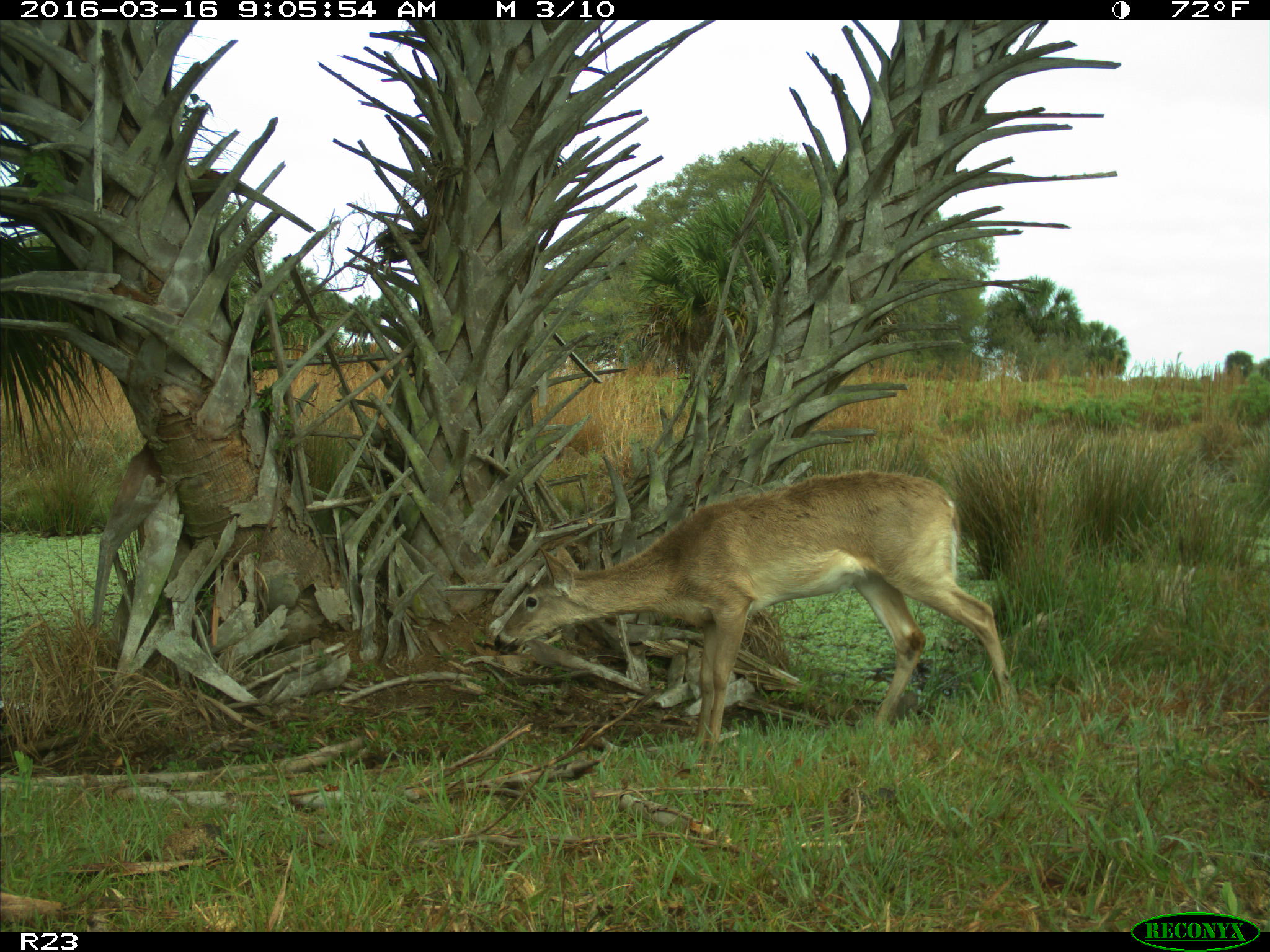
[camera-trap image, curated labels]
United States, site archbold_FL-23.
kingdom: Animalia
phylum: Chordata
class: Mammalia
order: Artiodactyla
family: Cervidae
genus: Odocoileus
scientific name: Odocoileus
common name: deer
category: unidentified deer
Unidentified deer (deer) (Odocoileus).